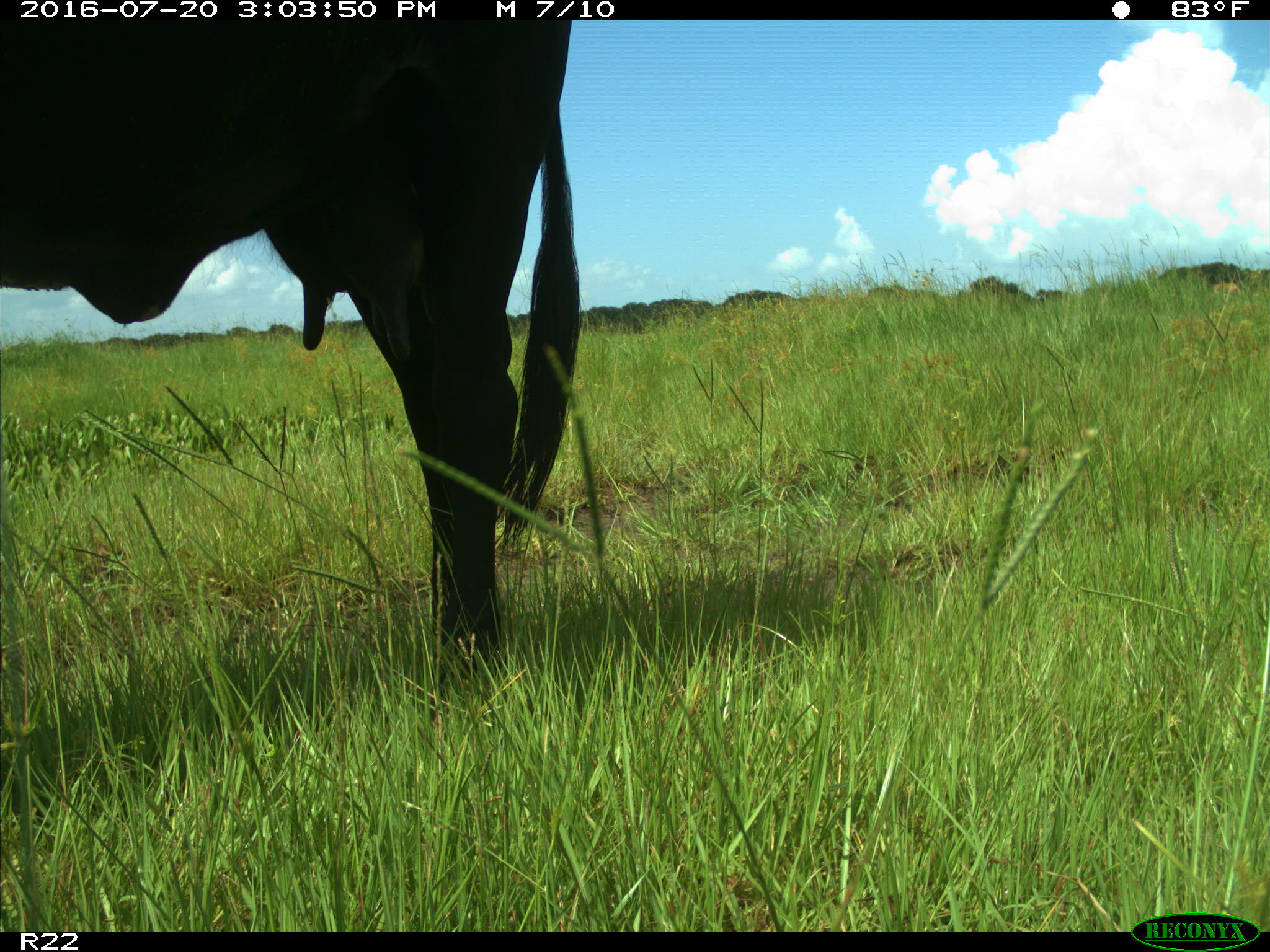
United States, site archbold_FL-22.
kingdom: Animalia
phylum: Chordata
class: Mammalia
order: Artiodactyla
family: Bovidae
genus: Bos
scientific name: Bos taurus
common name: domestic cow